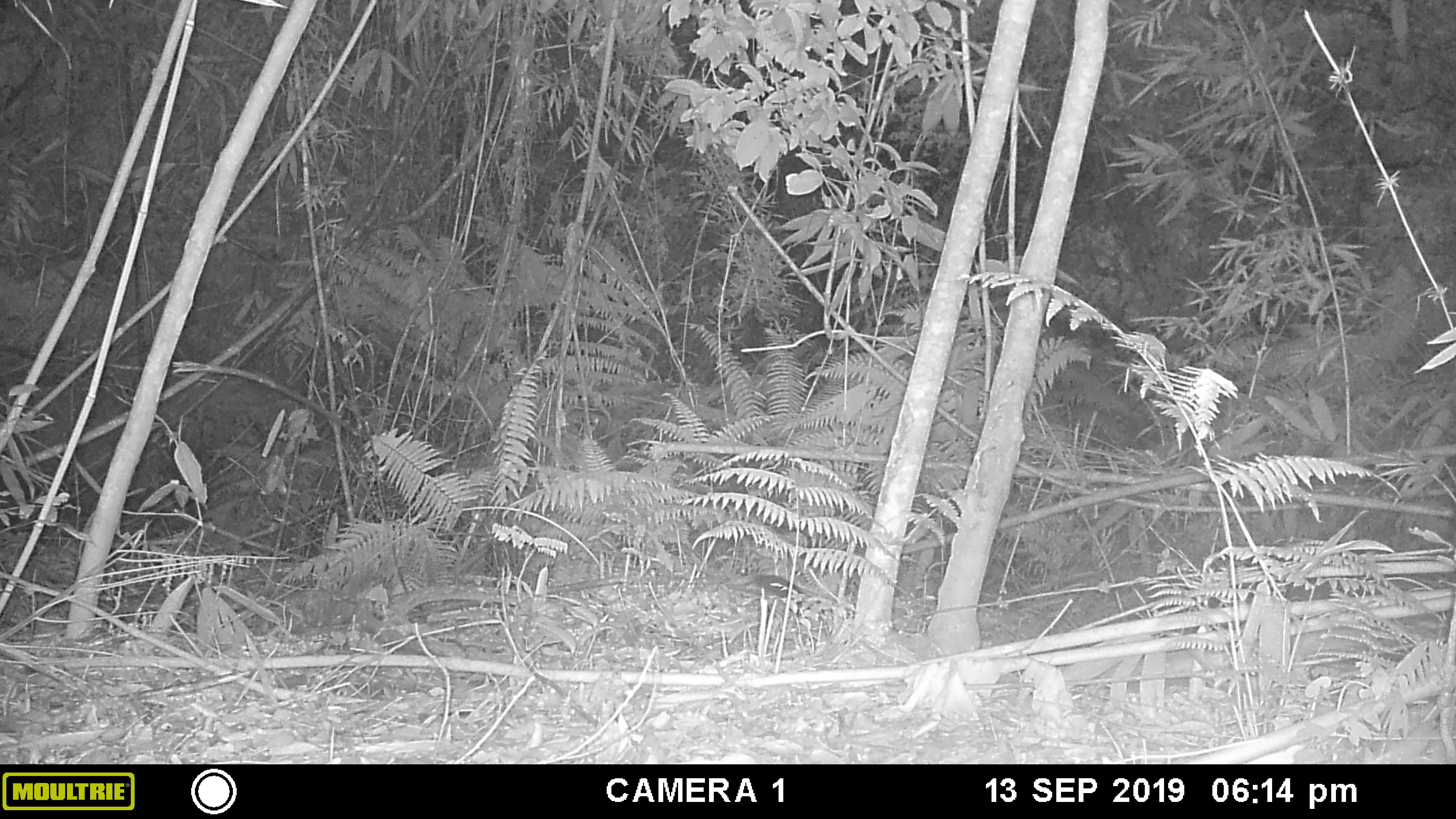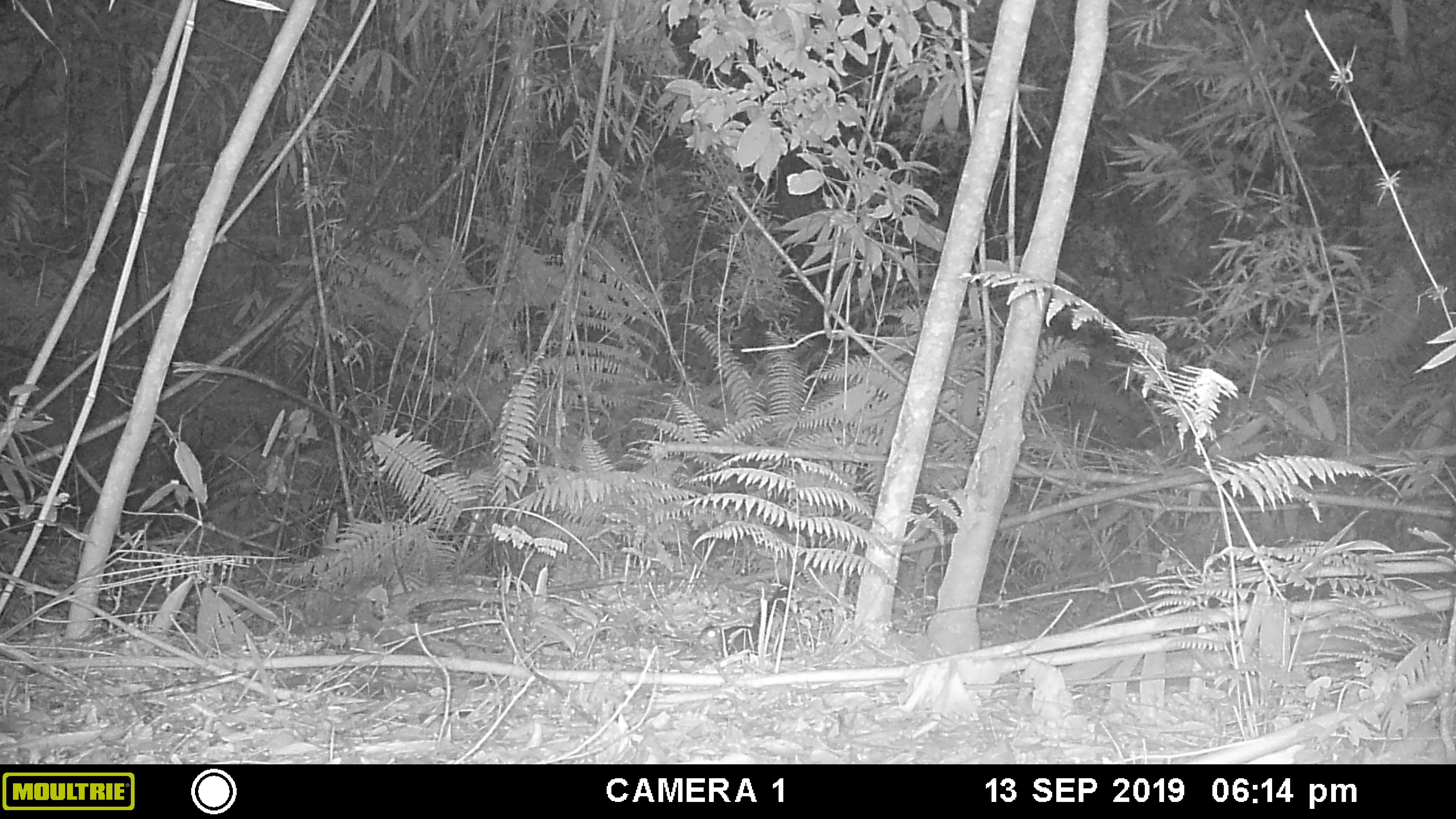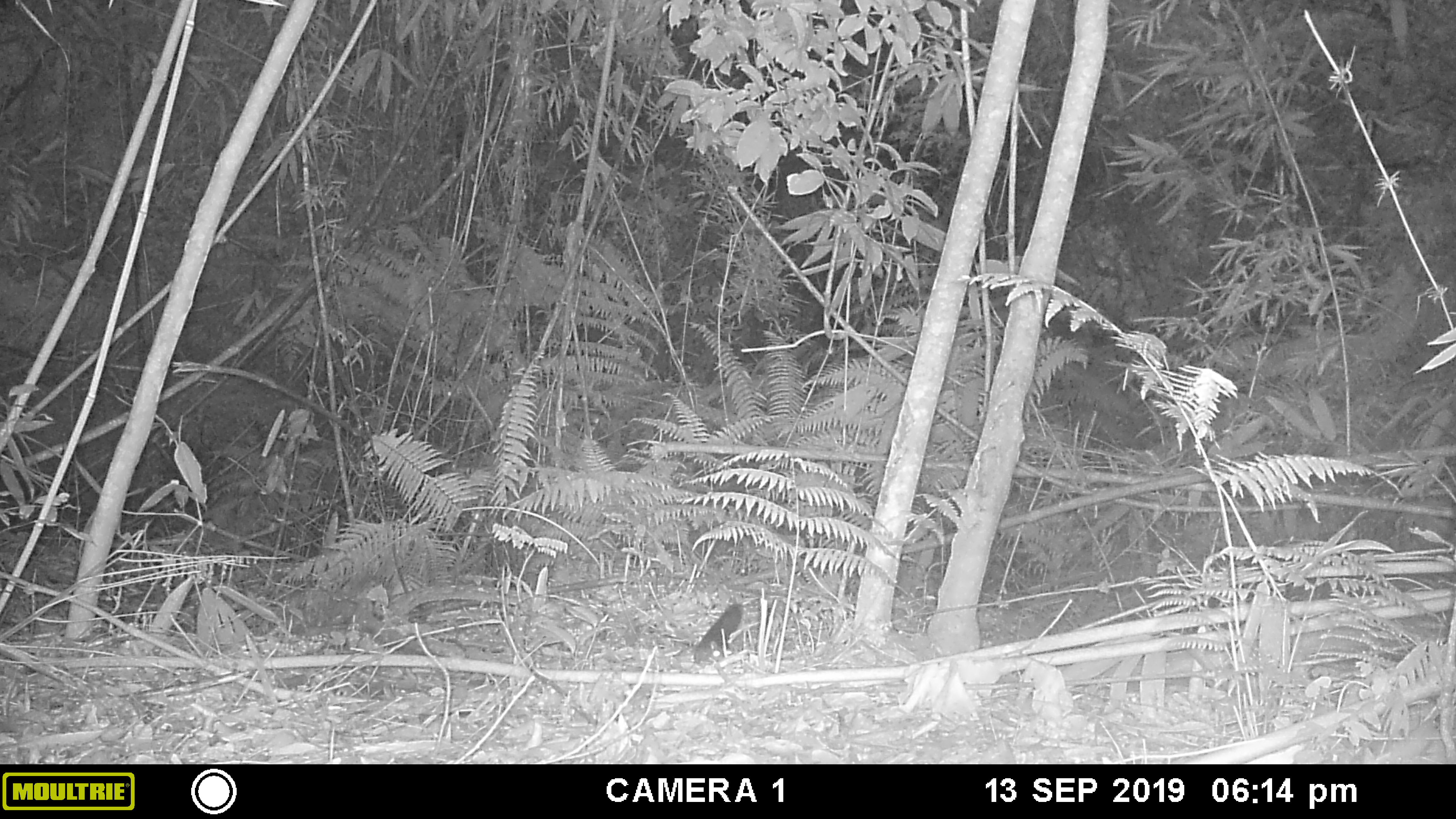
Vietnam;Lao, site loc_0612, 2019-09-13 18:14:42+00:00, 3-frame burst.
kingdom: Animalia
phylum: Chordata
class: Mammalia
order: Rodentia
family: Sciuridae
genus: Dremomys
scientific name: Dremomys rufigenis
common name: red-cheeked squirrel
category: red cheeked squirrel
Red cheeked squirrel (red-cheeked squirrel) (Dremomys rufigenis). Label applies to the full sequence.